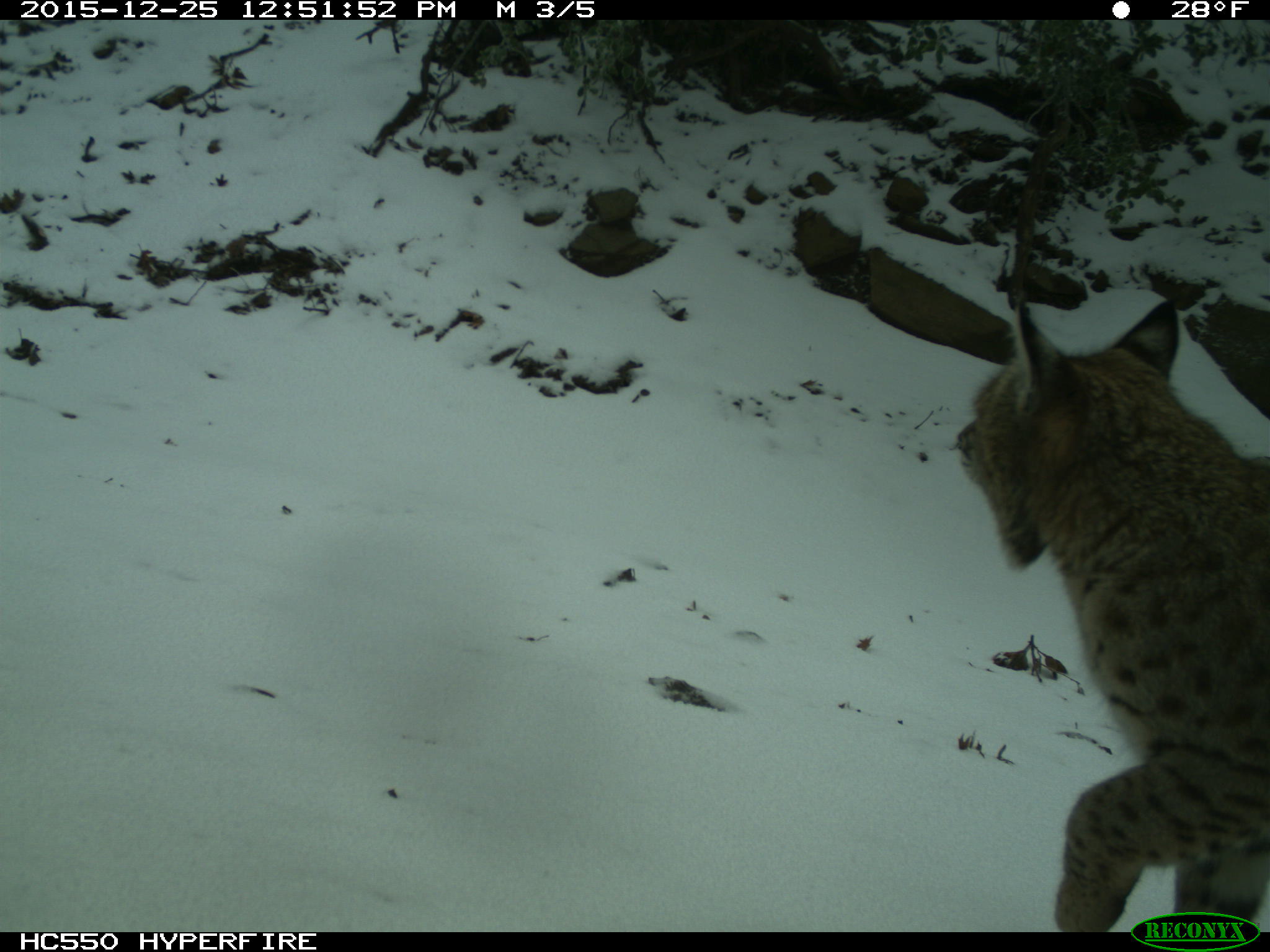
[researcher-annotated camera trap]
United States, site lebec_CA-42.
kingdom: Animalia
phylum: Chordata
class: Mammalia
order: Carnivora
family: Felidae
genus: Lynx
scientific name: Lynx rufus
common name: bobcat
Lynx rufus (bobcat).